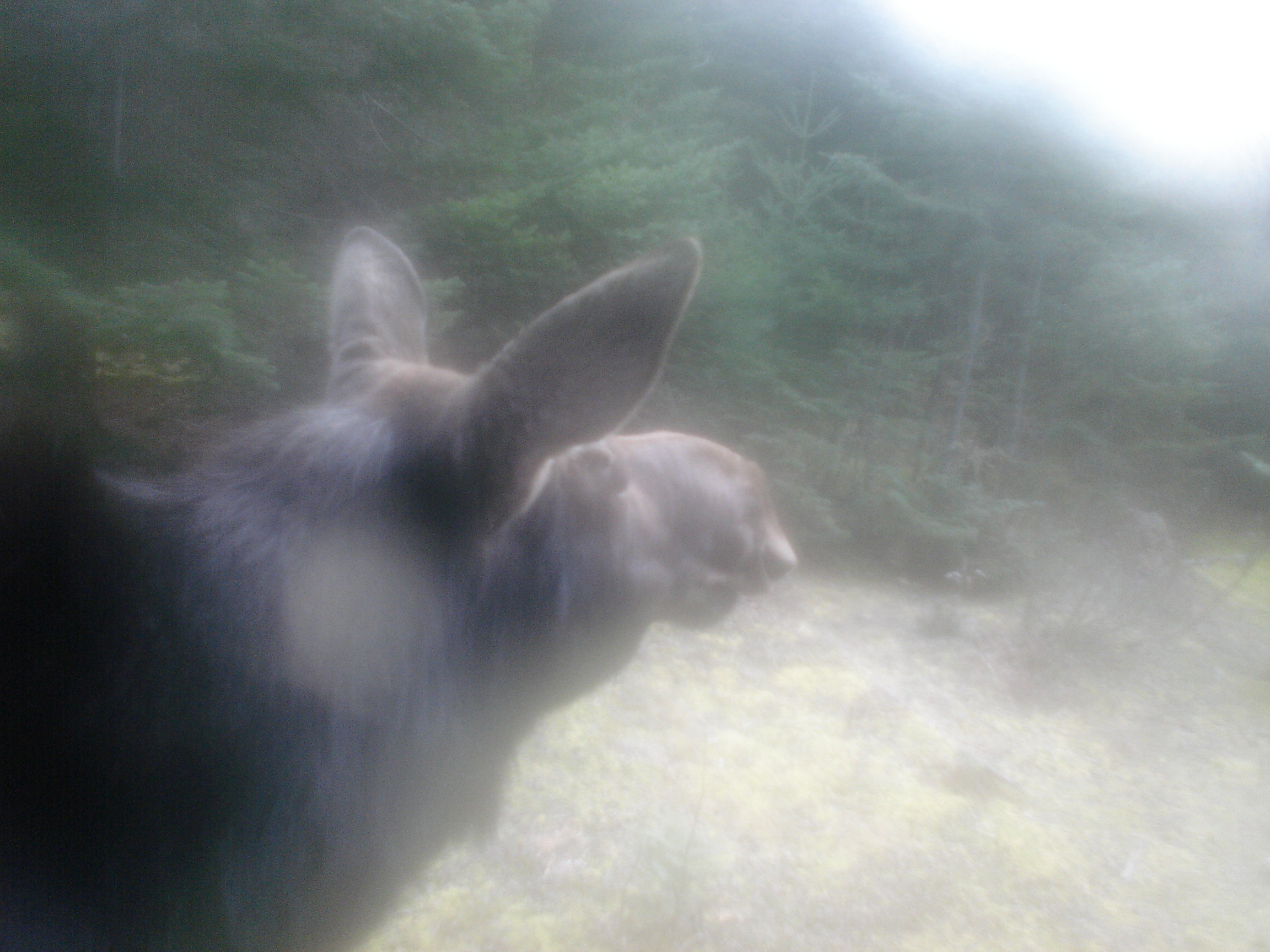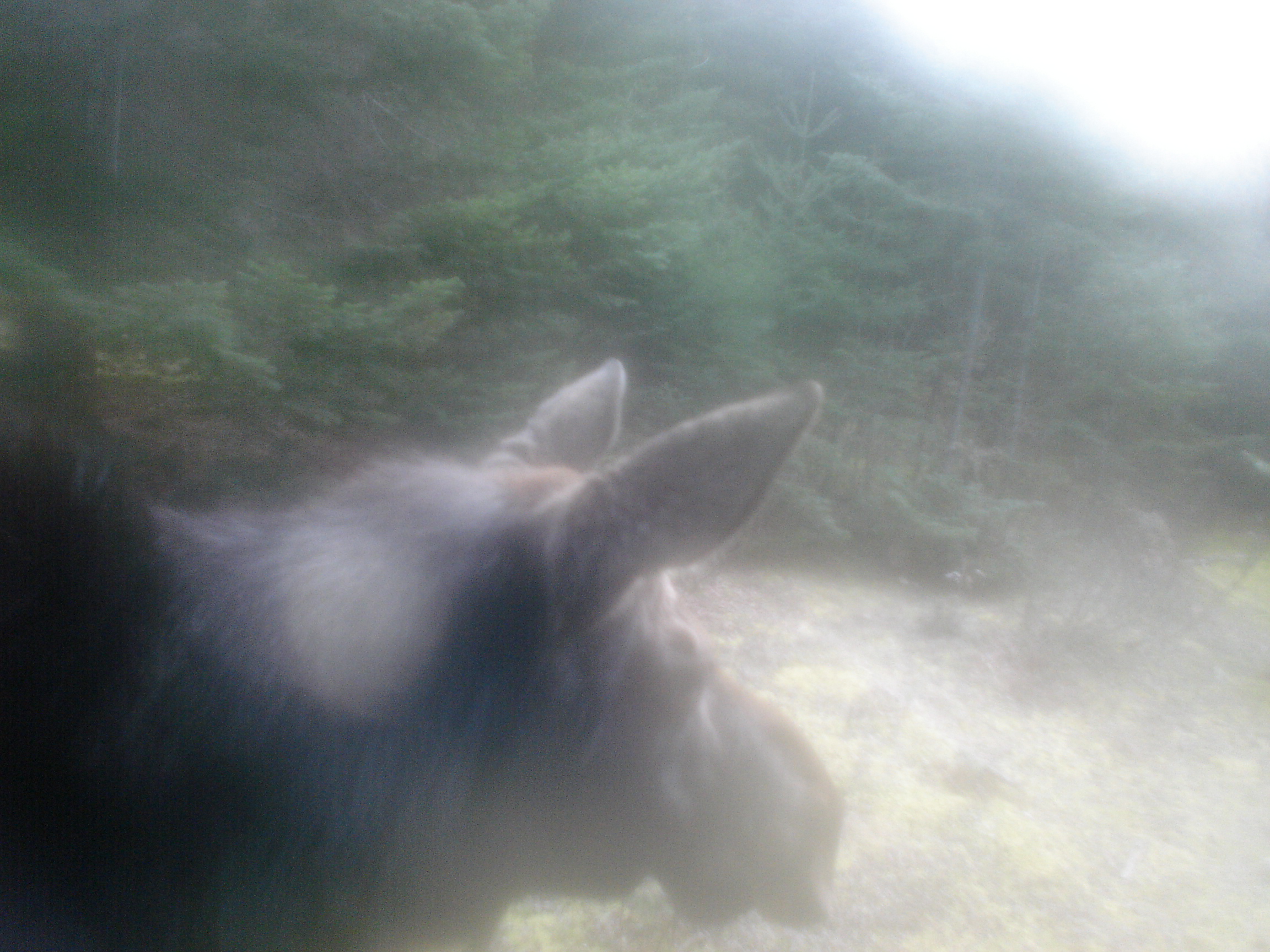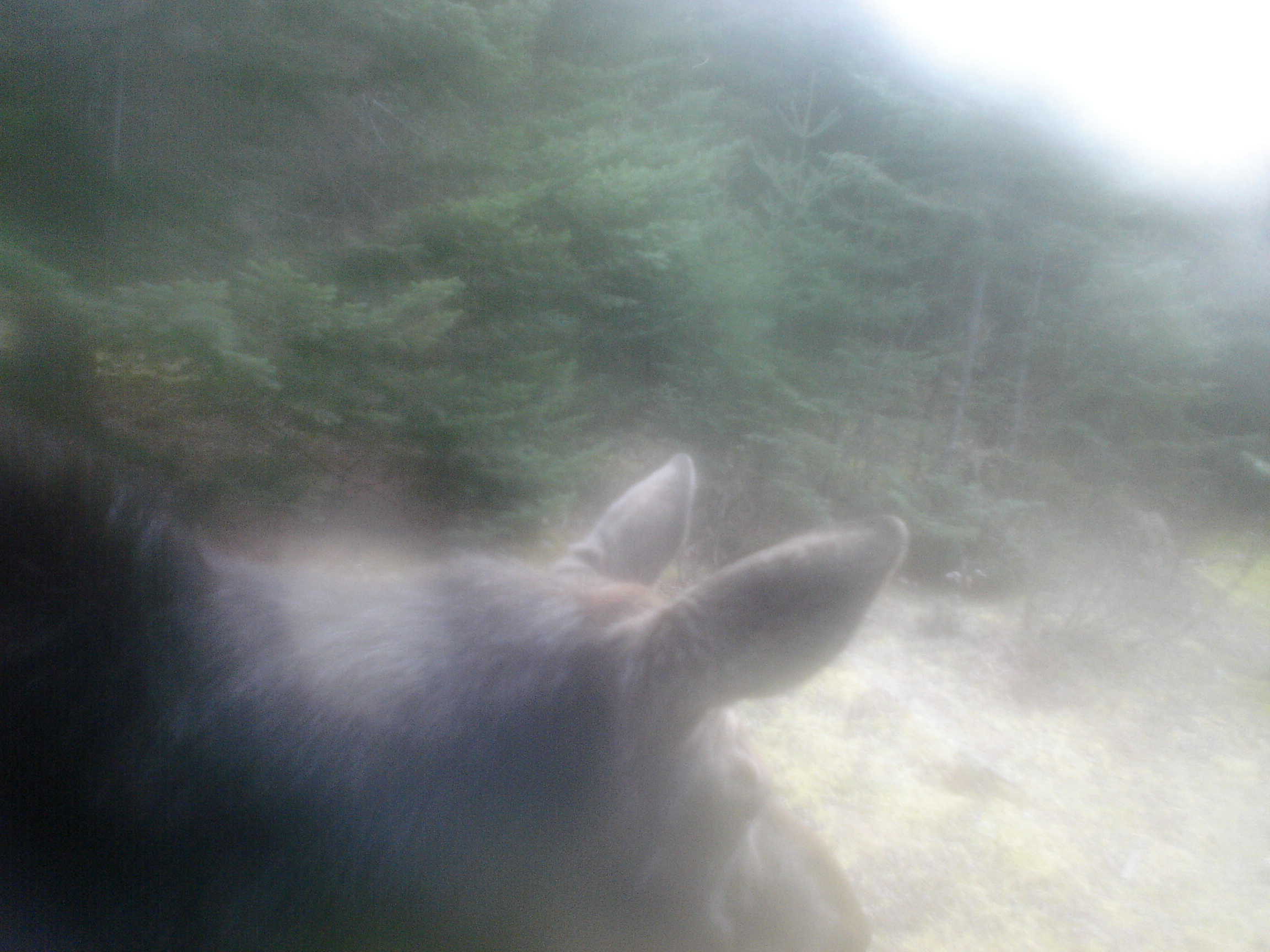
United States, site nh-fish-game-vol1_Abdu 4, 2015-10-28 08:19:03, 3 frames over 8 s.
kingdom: Animalia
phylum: Chordata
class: Mammalia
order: Artiodactyla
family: Cervidae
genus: Alces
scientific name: Alces alces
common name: moose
Moose (Alces alces).